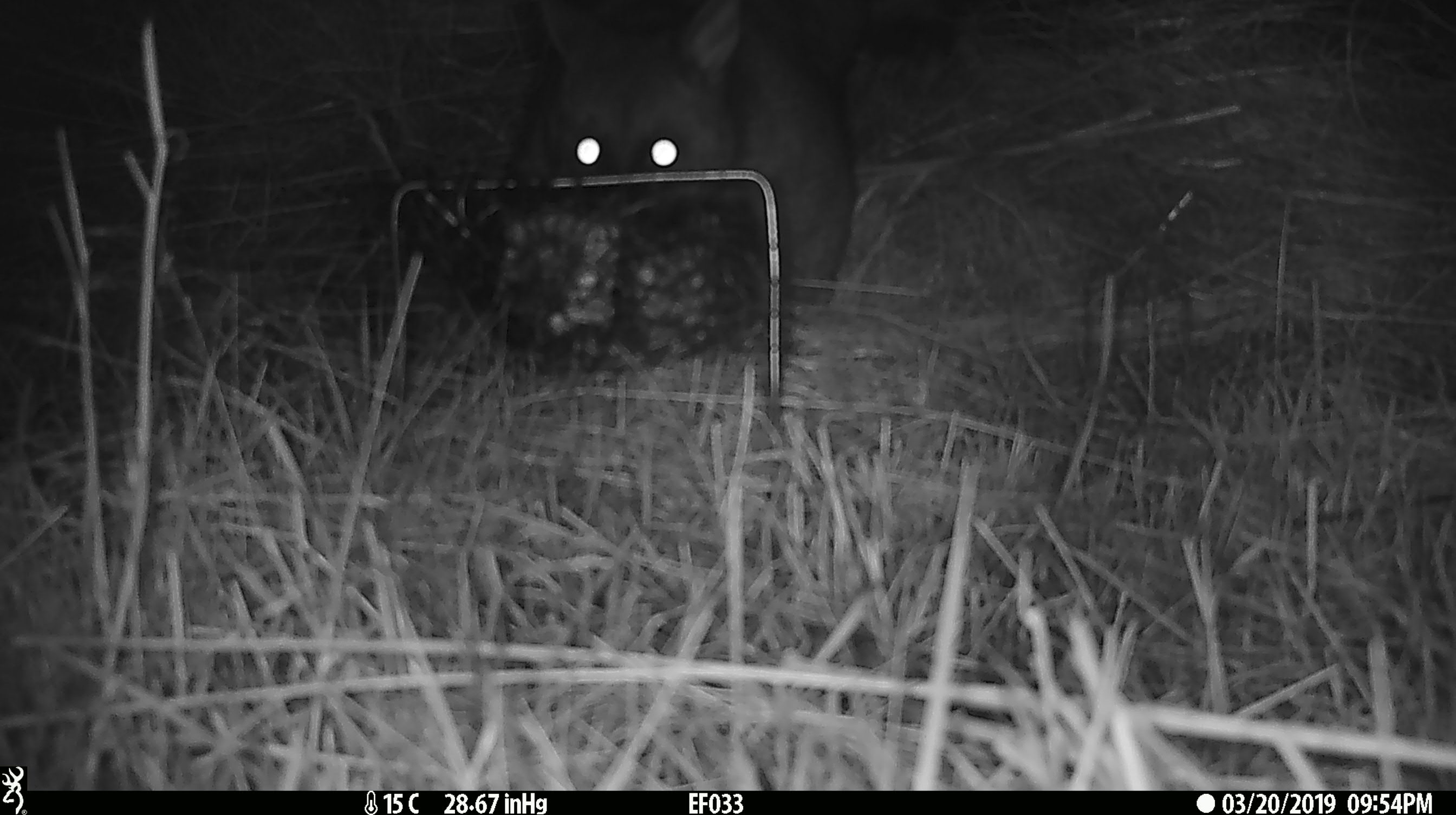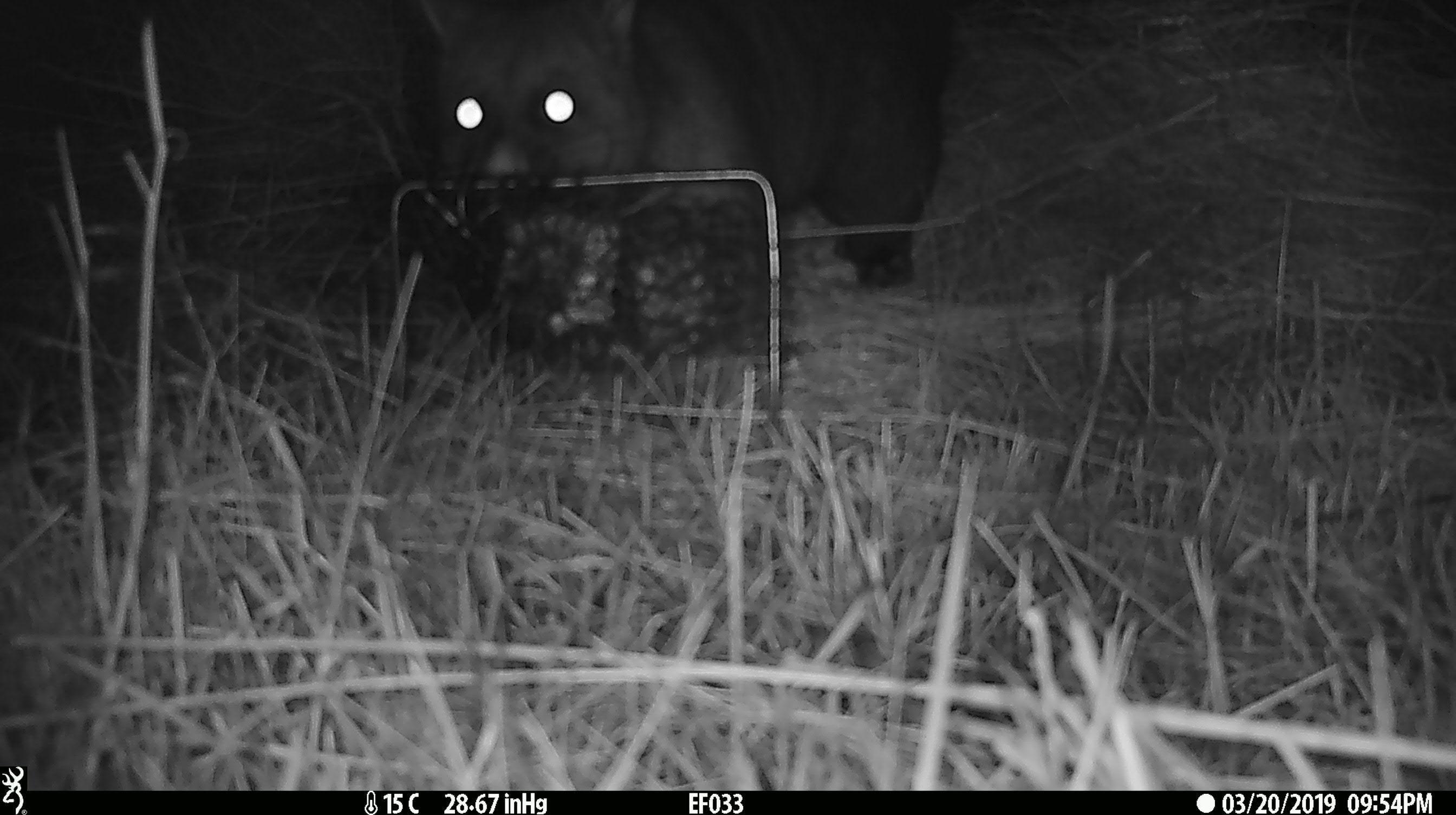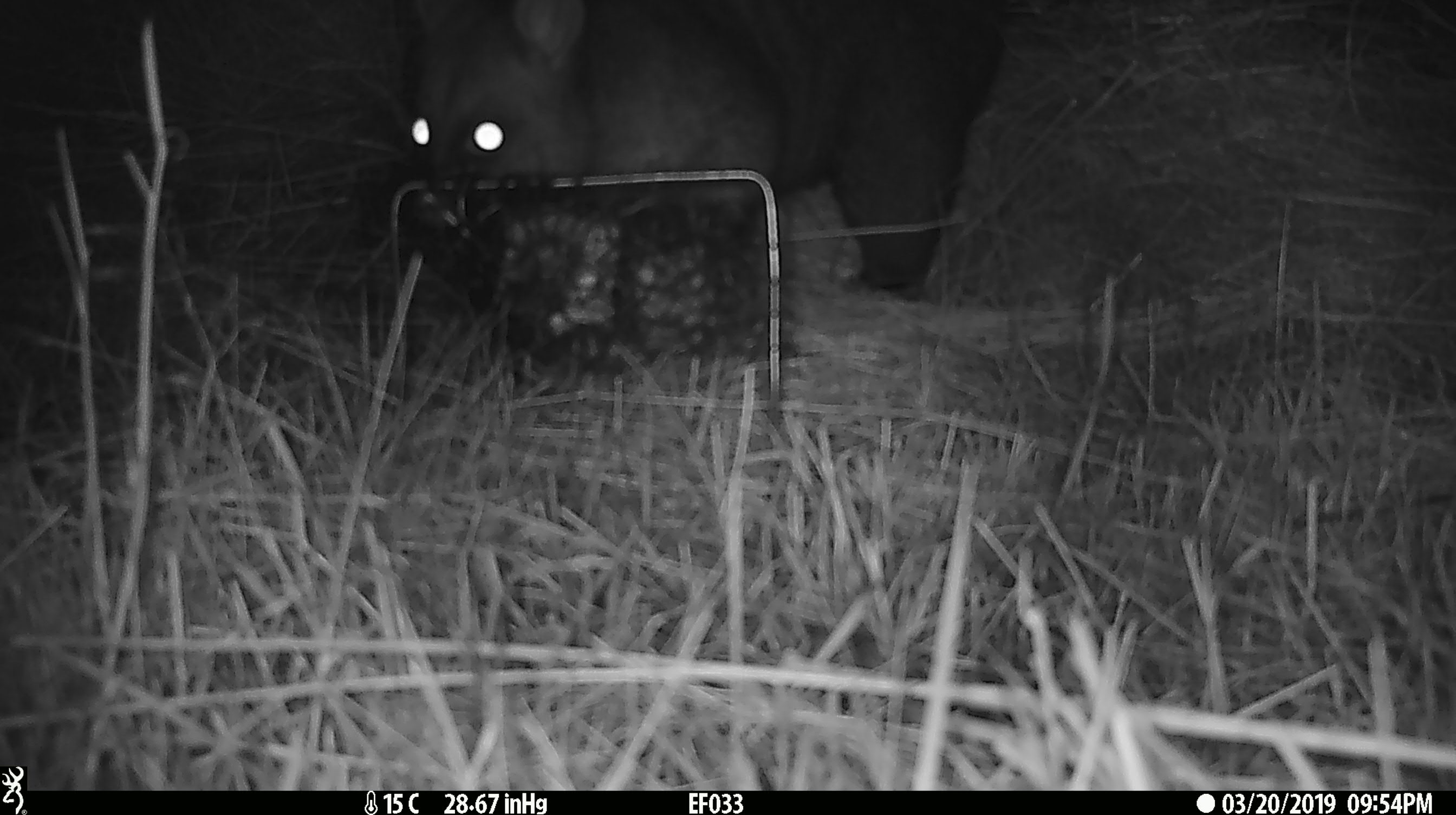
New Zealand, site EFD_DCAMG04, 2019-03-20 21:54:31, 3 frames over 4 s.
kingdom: Animalia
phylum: Chordata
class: Mammalia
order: Diprotodontia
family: Phalangeridae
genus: Trichosurus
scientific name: Trichosurus vulpecula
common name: common brushtail possum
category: possum